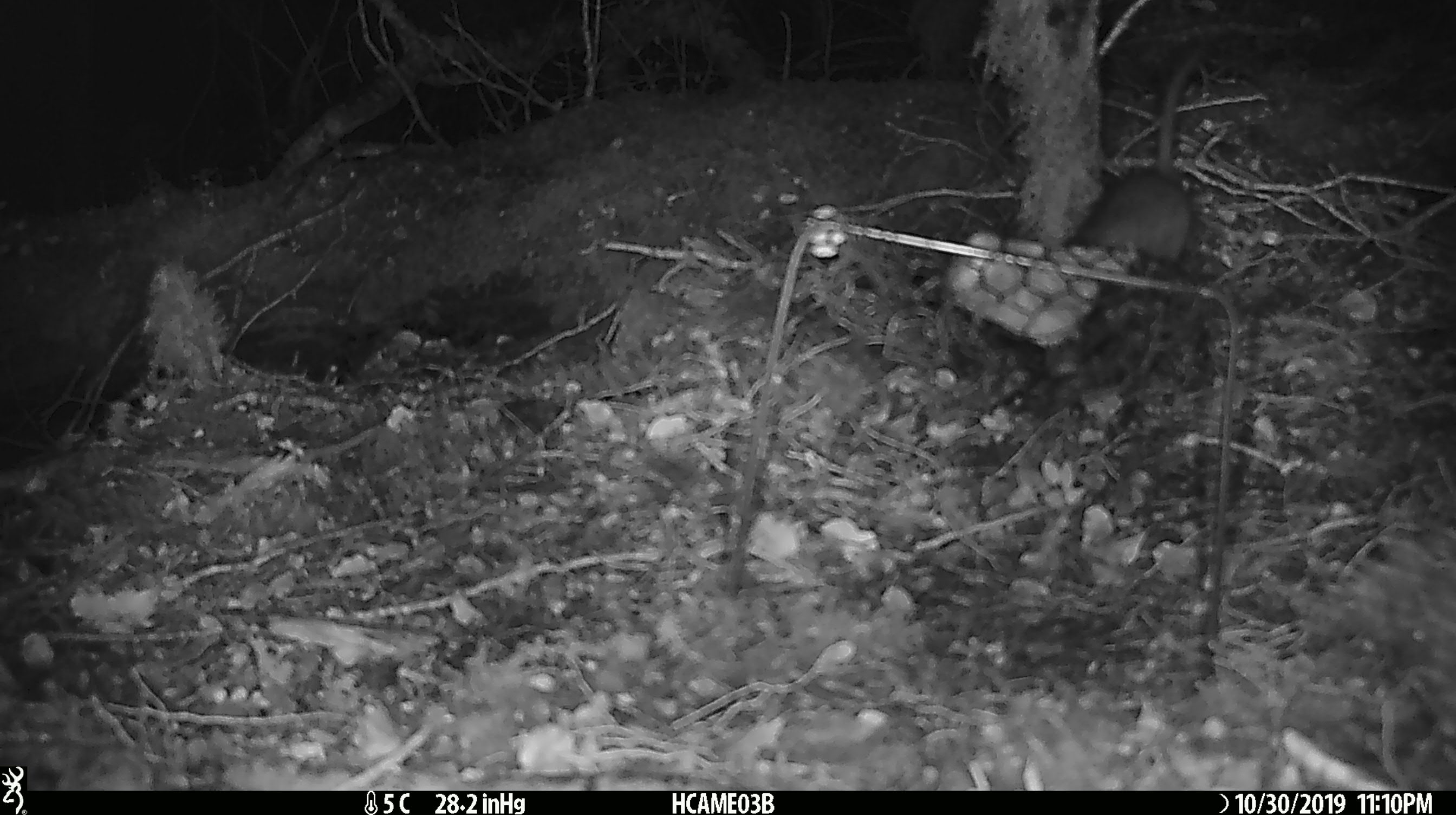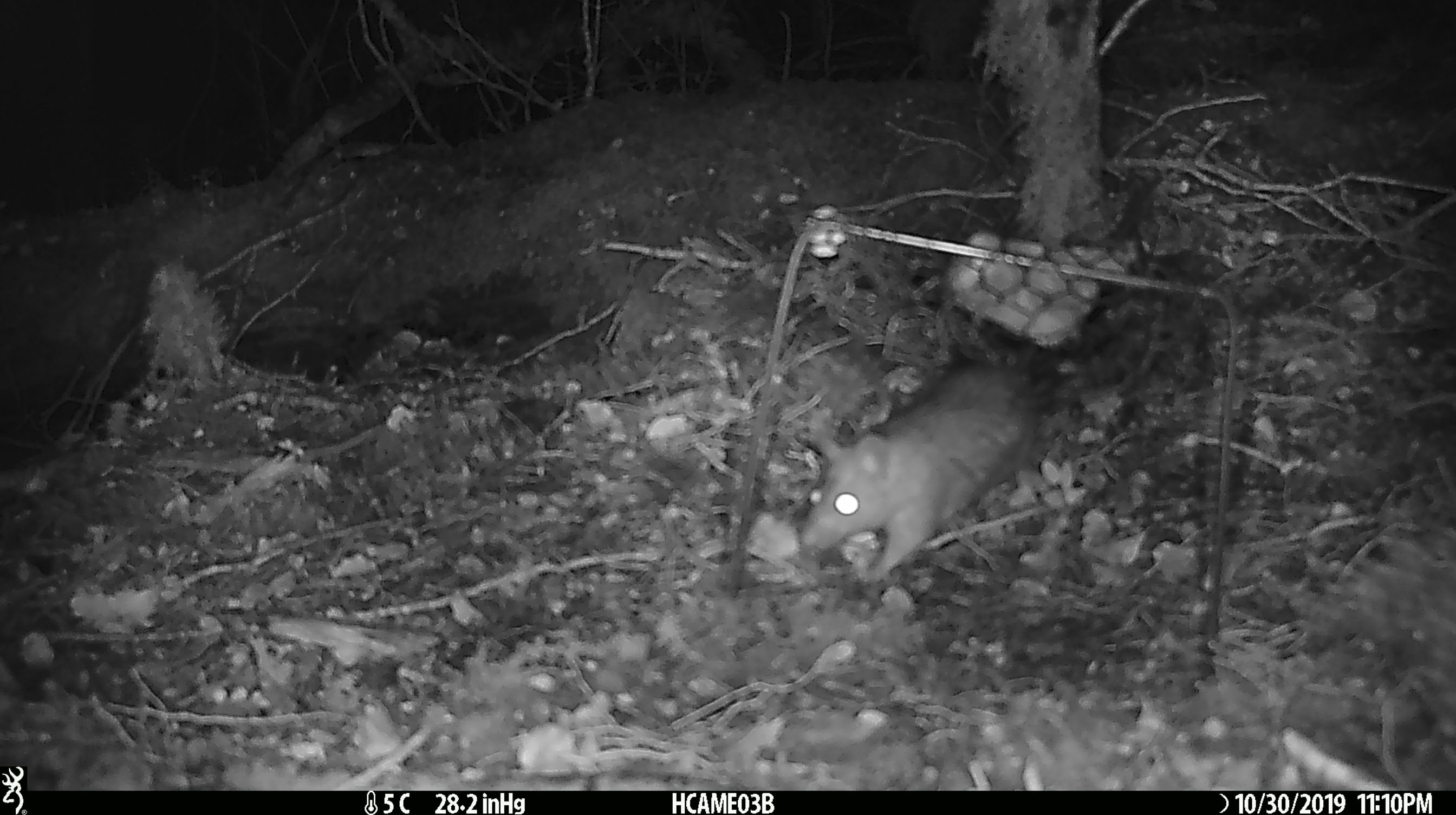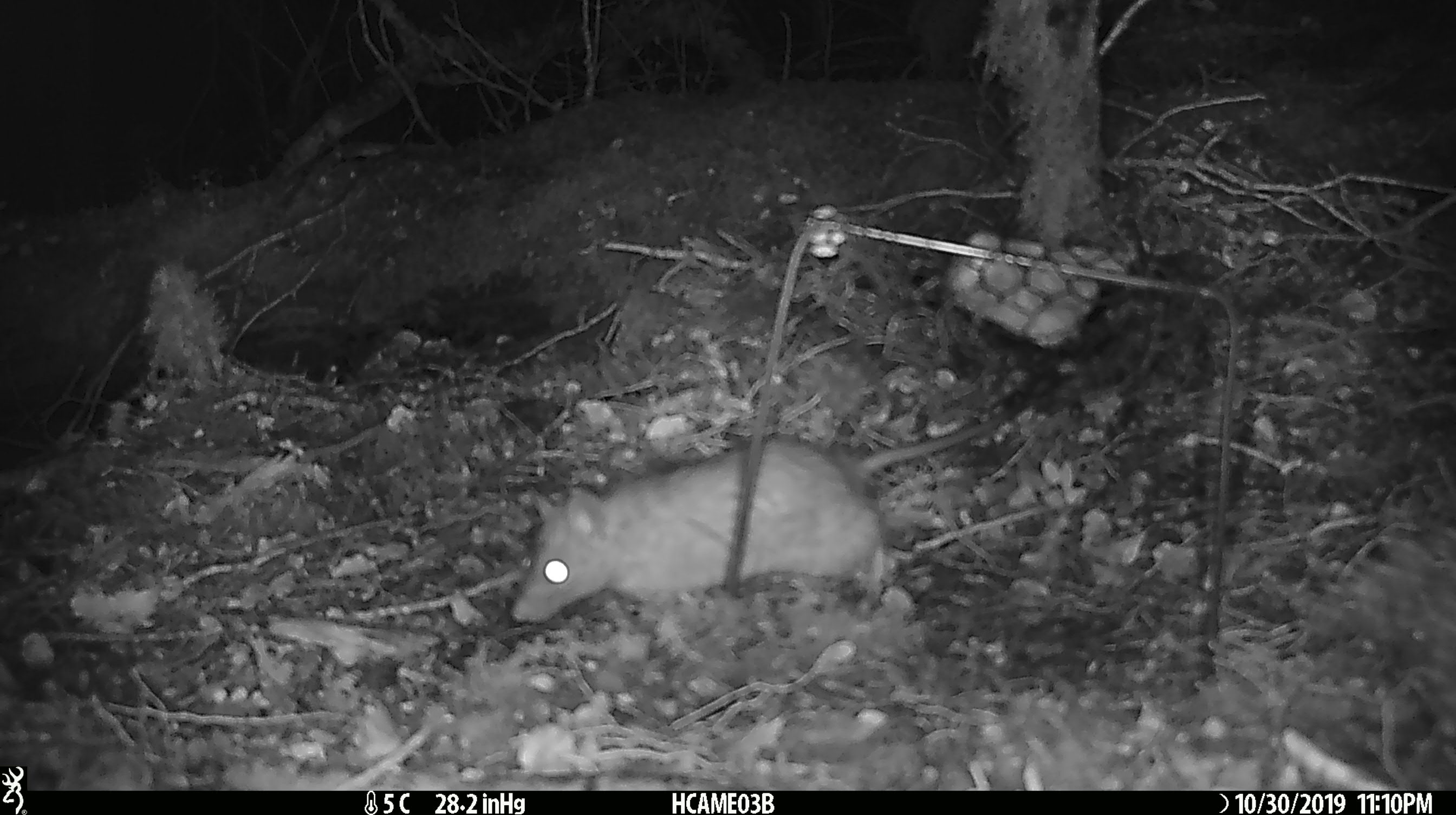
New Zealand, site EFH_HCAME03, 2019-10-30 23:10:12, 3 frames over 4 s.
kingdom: Animalia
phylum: Chordata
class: Mammalia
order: Rodentia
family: Muridae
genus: Rattus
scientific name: Rattus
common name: rat